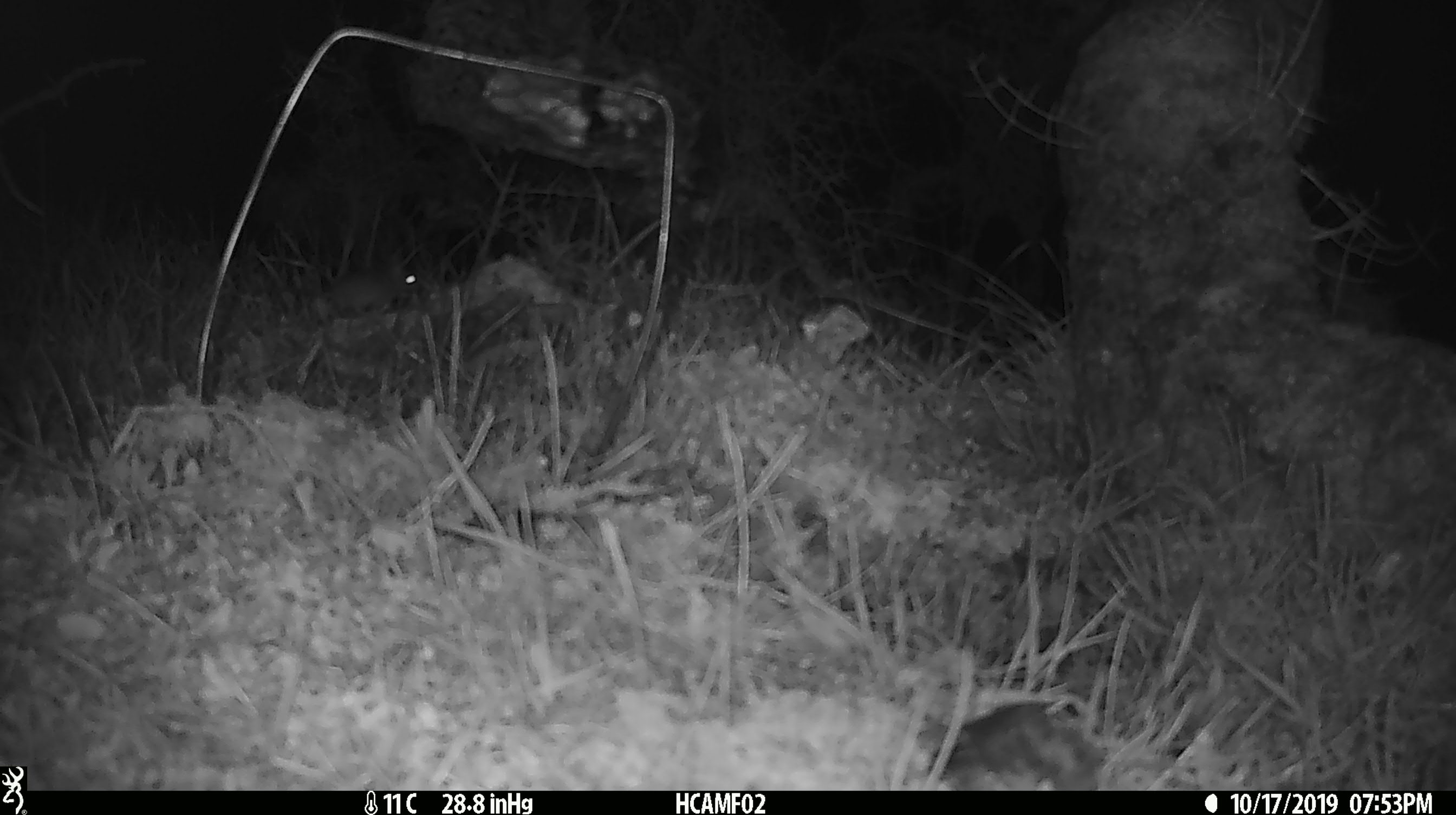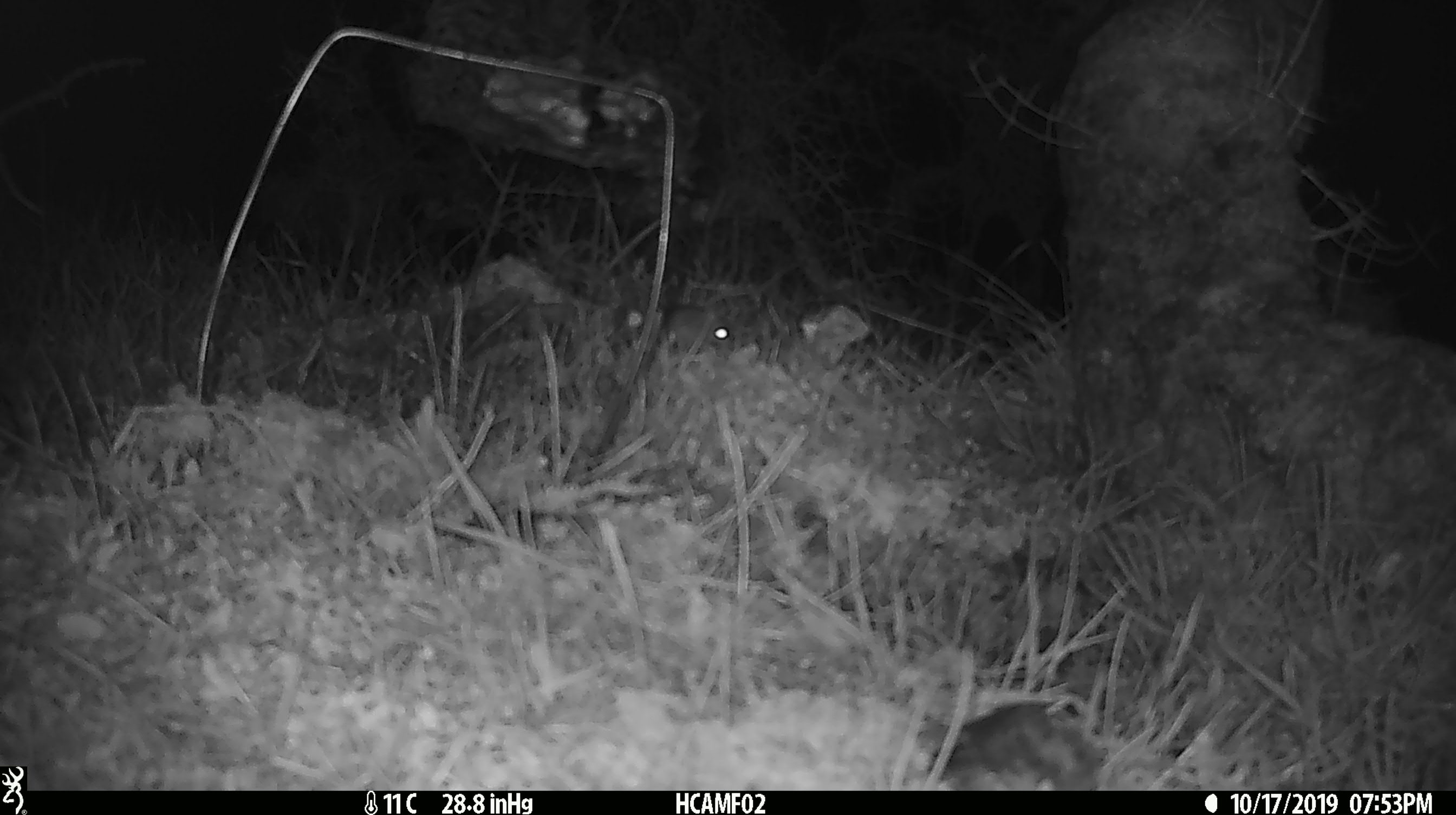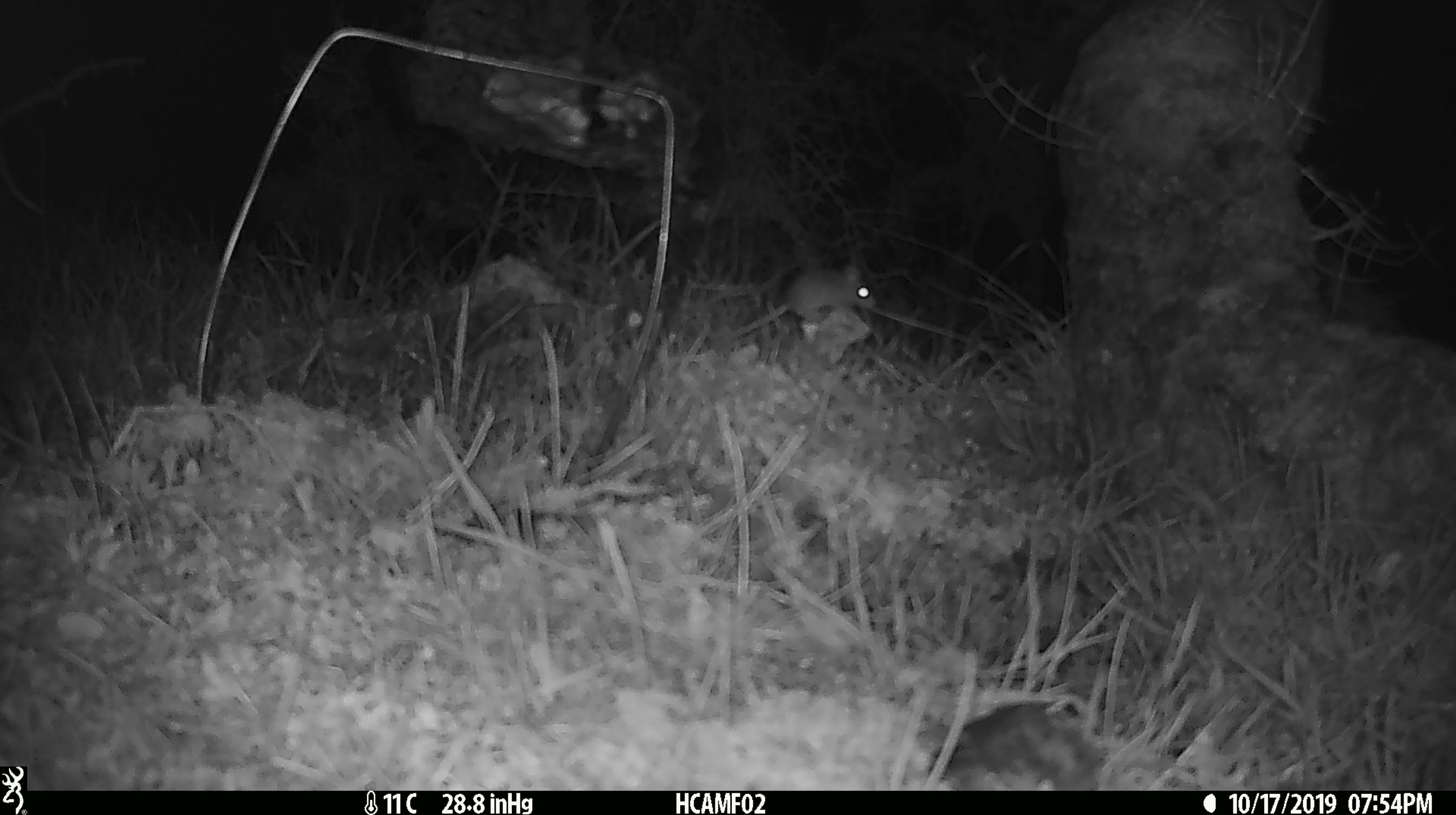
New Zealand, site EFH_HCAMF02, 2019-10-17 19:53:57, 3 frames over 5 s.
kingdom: Animalia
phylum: Chordata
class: Mammalia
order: Rodentia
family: Muridae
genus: Mus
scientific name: Mus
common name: mouse